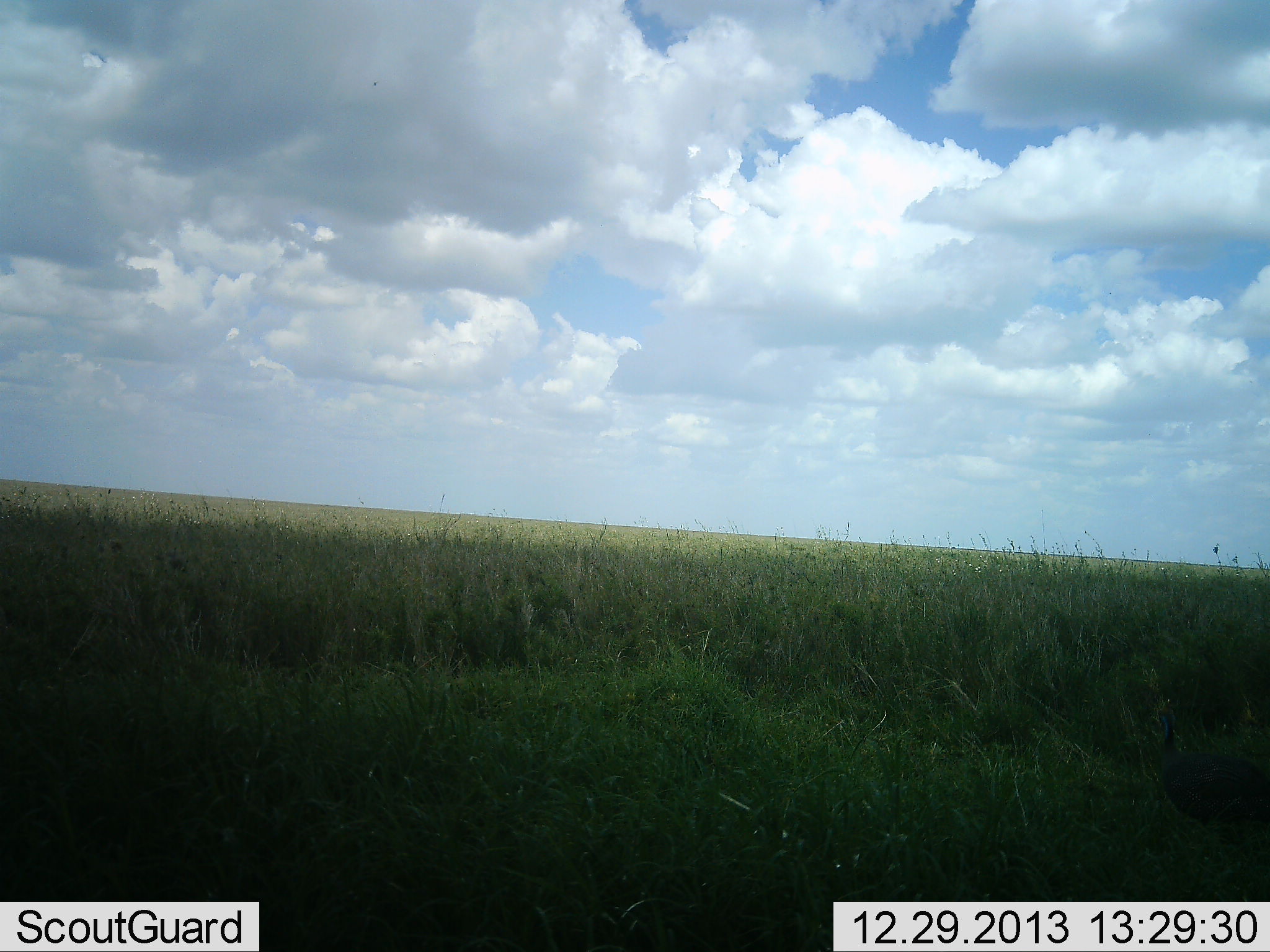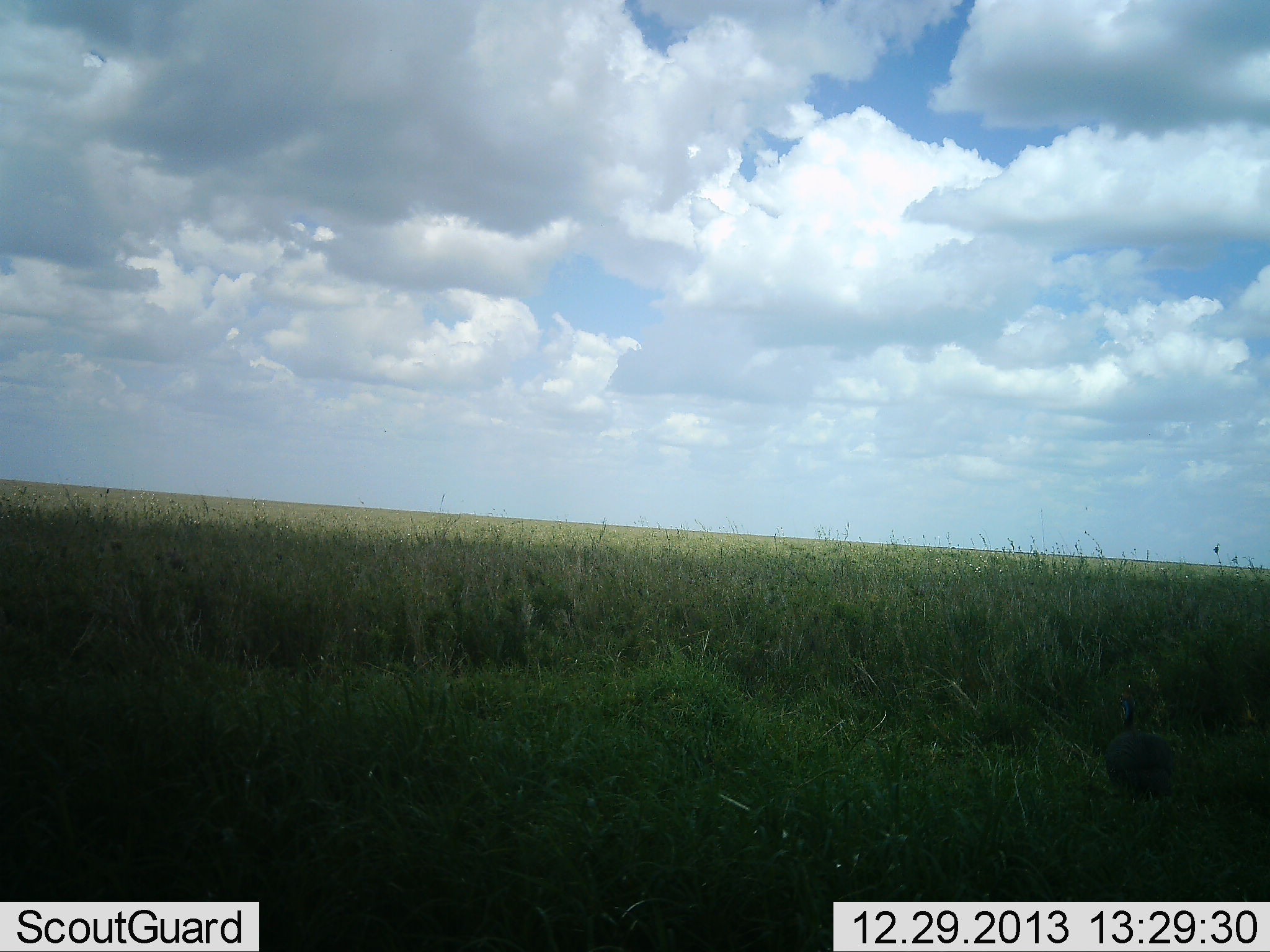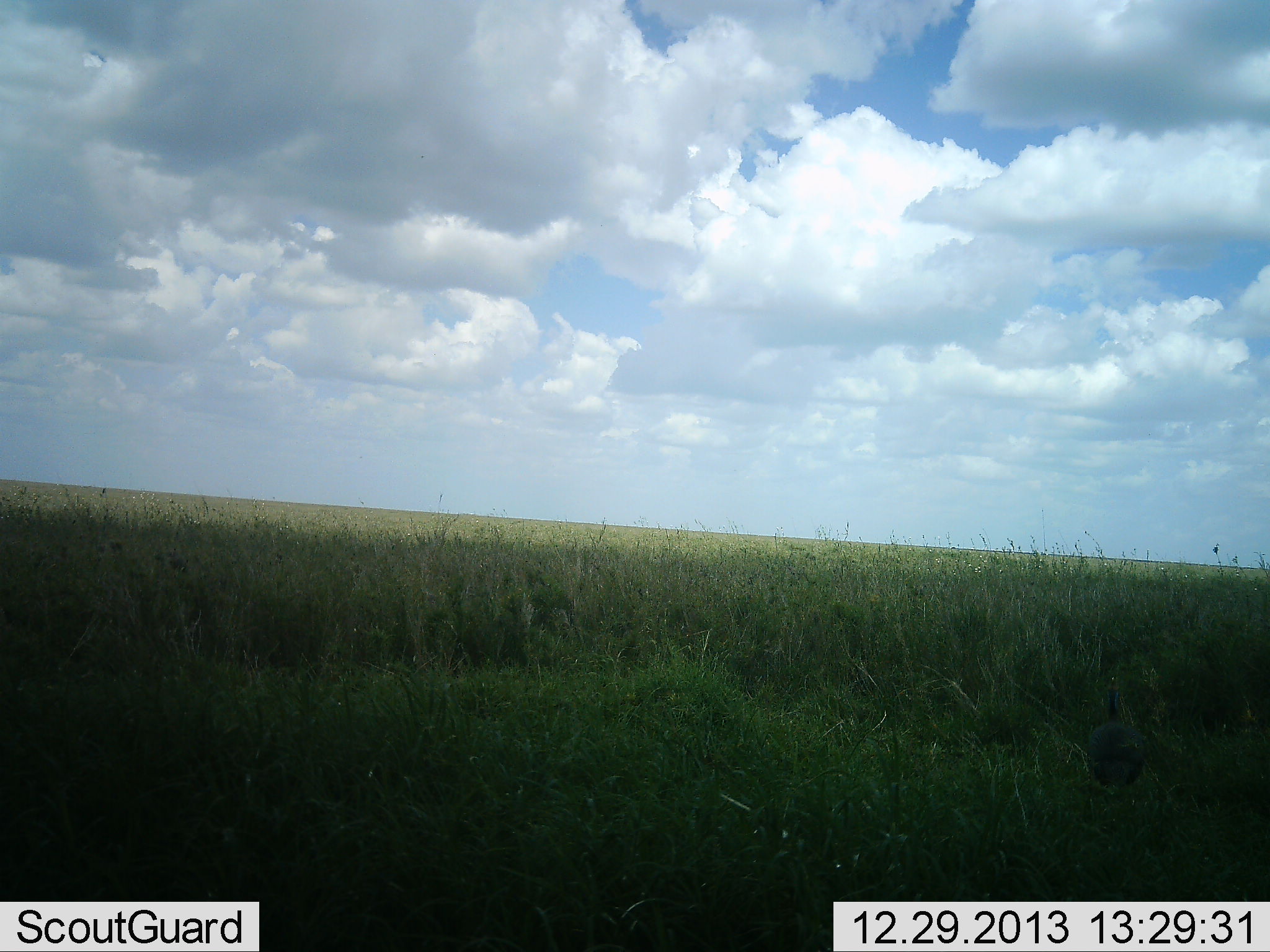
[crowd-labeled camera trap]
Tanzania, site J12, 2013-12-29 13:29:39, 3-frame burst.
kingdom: Animalia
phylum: Chordata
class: Aves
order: Galliformes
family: Numididae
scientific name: Numididae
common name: guinea fowl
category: guineafowl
Guineafowl (guinea fowl) (Numididae), count 1. Behavior (volunteer vote fractions): standing 0%, resting 0%, moving 100%, interacting 0%. Young present (vote fraction): 0%. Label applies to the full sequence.